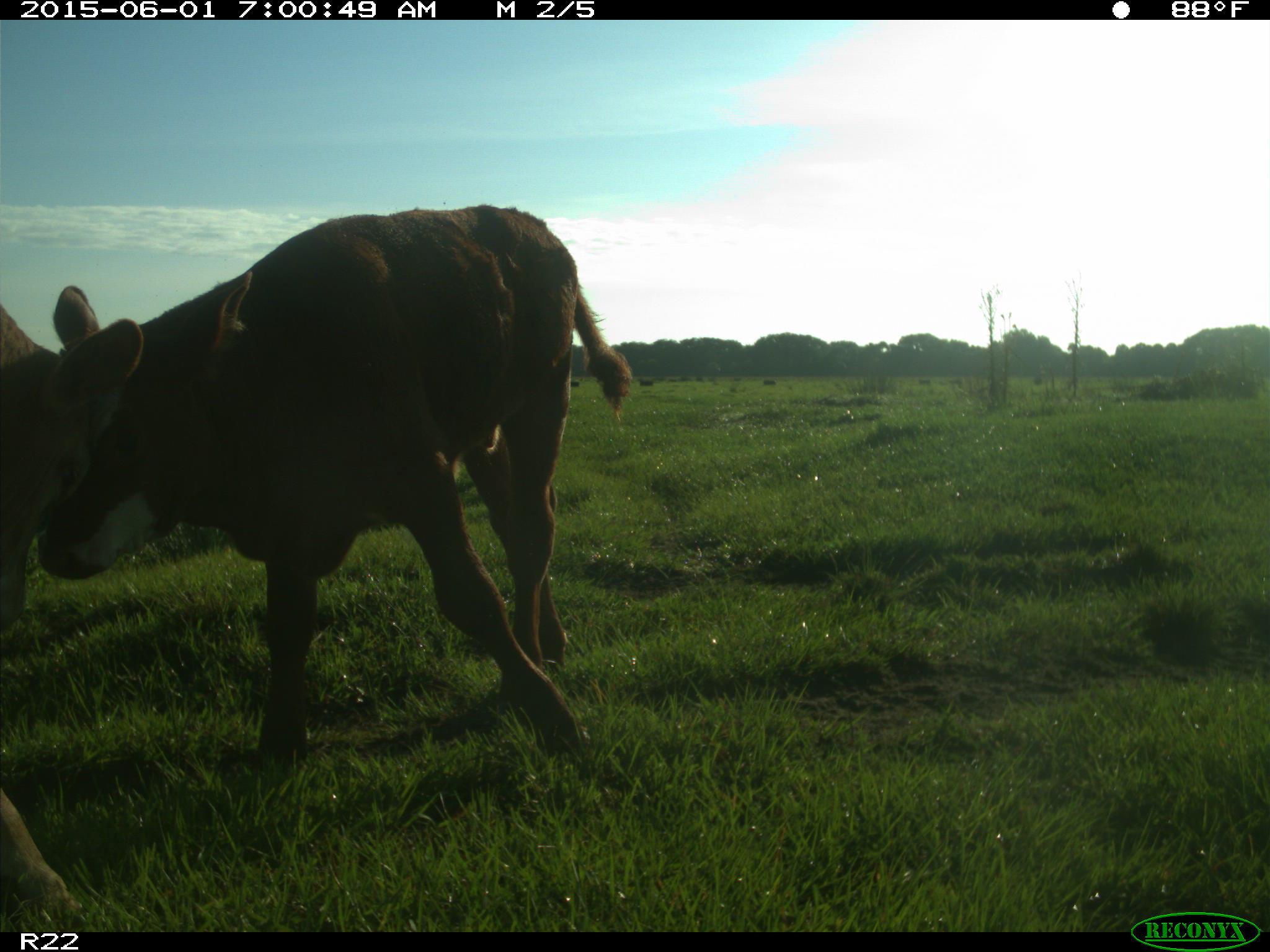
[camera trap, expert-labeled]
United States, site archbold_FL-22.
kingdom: Animalia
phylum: Chordata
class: Mammalia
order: Artiodactyla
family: Bovidae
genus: Bos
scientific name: Bos taurus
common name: domestic cow